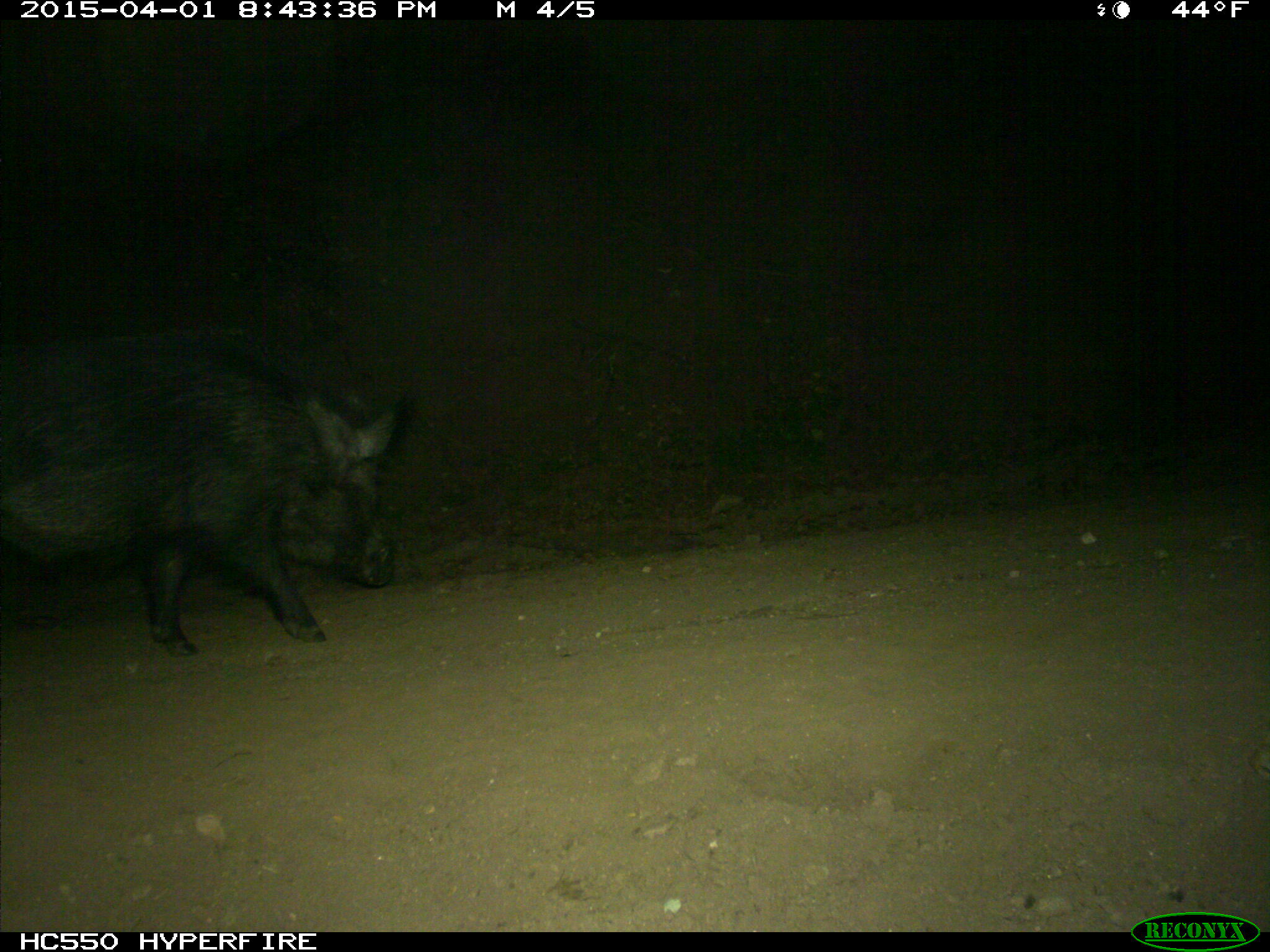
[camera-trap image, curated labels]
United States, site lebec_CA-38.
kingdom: Animalia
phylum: Chordata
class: Mammalia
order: Artiodactyla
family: Suidae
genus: Sus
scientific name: Sus scrofa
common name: wild boar